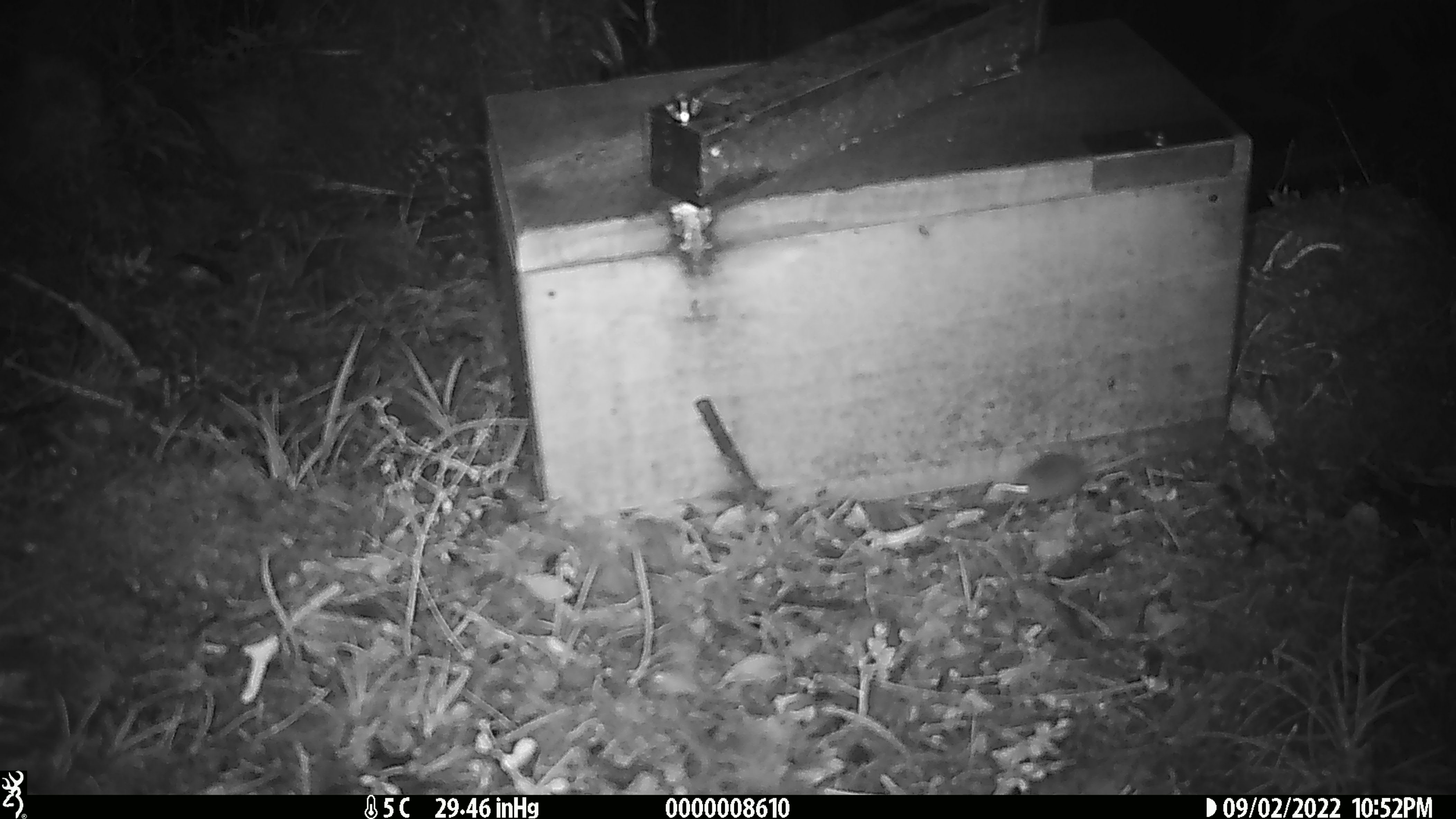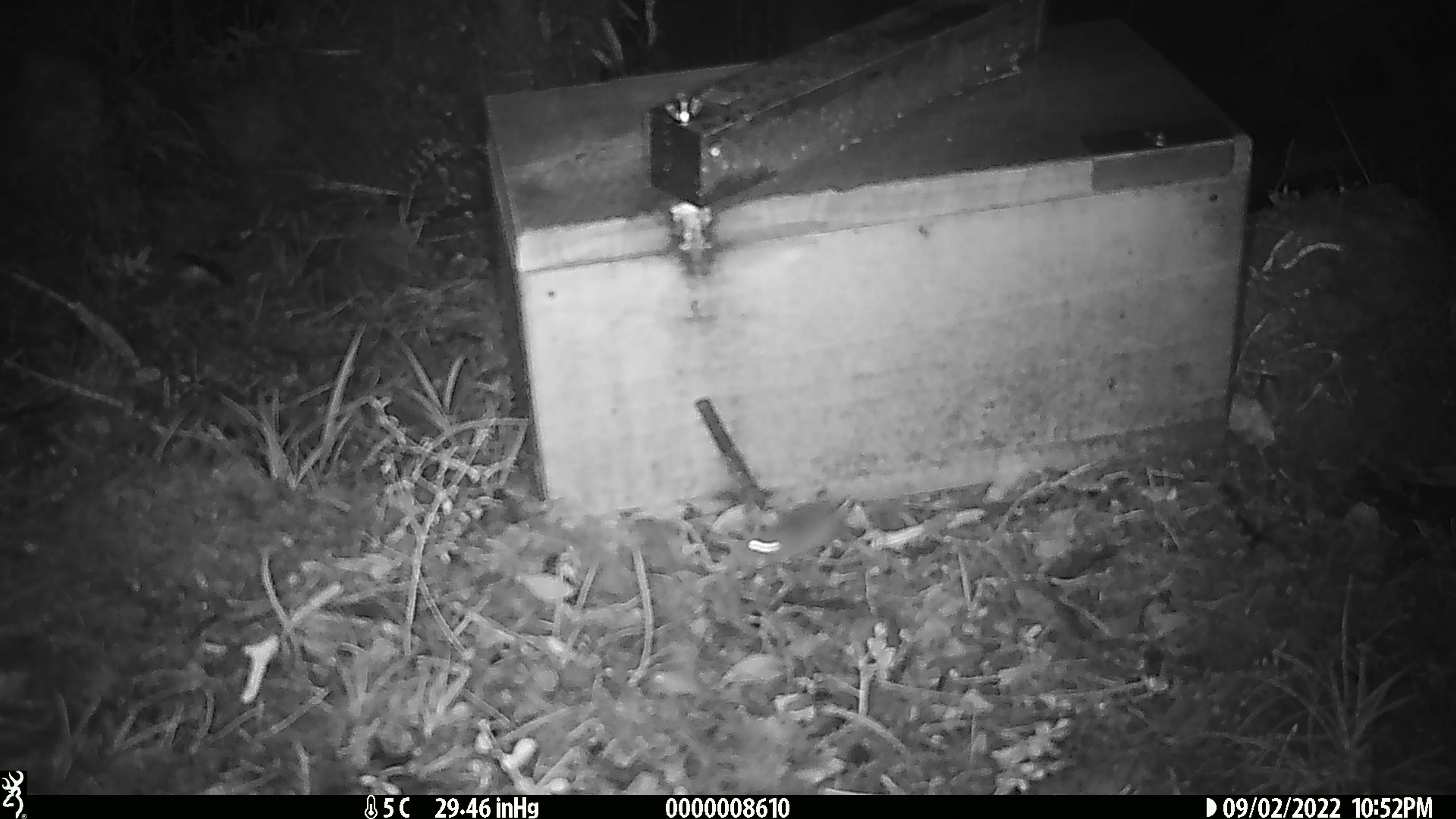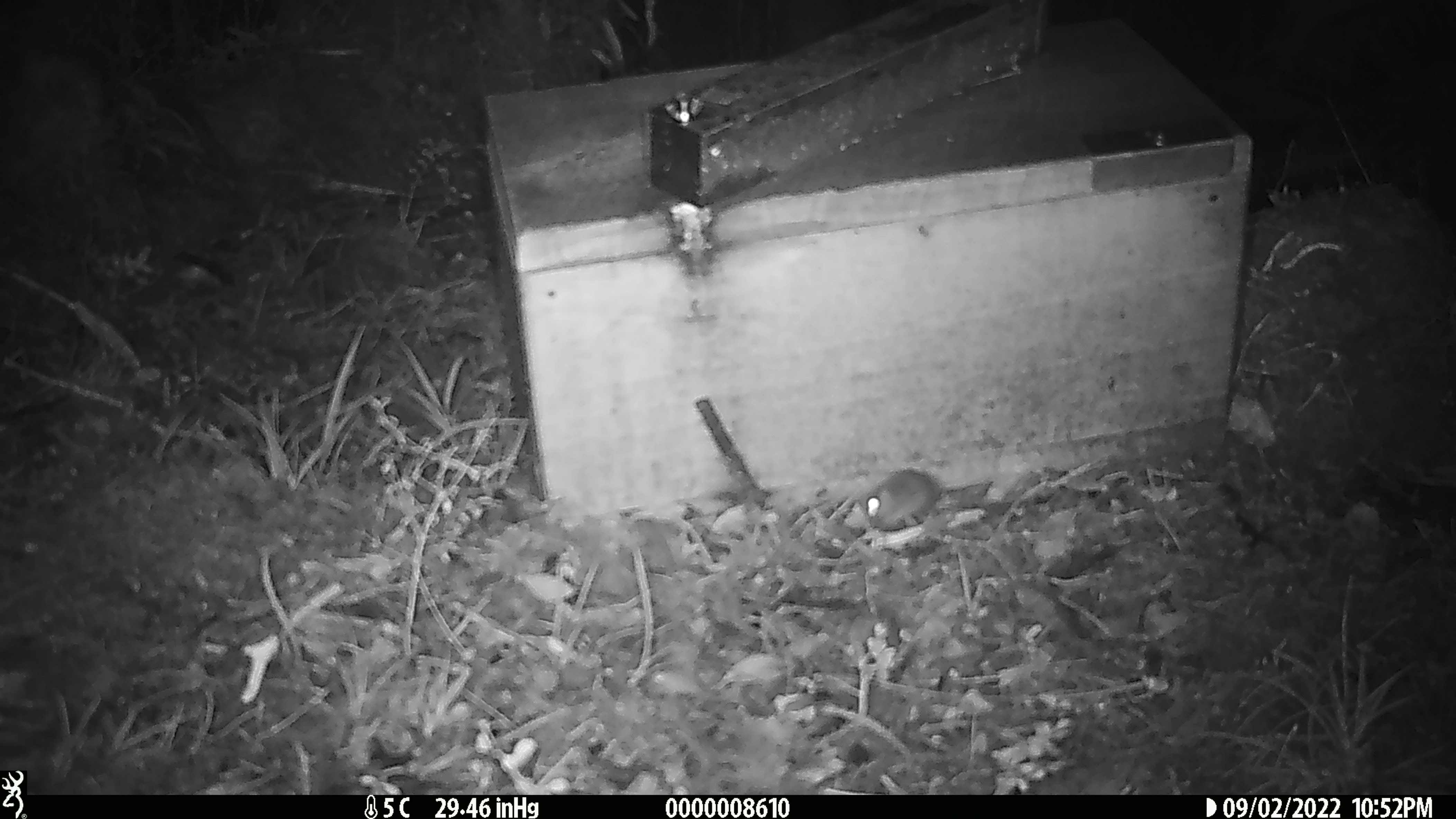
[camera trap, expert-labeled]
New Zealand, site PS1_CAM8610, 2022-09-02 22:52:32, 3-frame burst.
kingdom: Animalia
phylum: Chordata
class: Mammalia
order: Rodentia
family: Muridae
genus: Mus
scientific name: Mus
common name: mouse